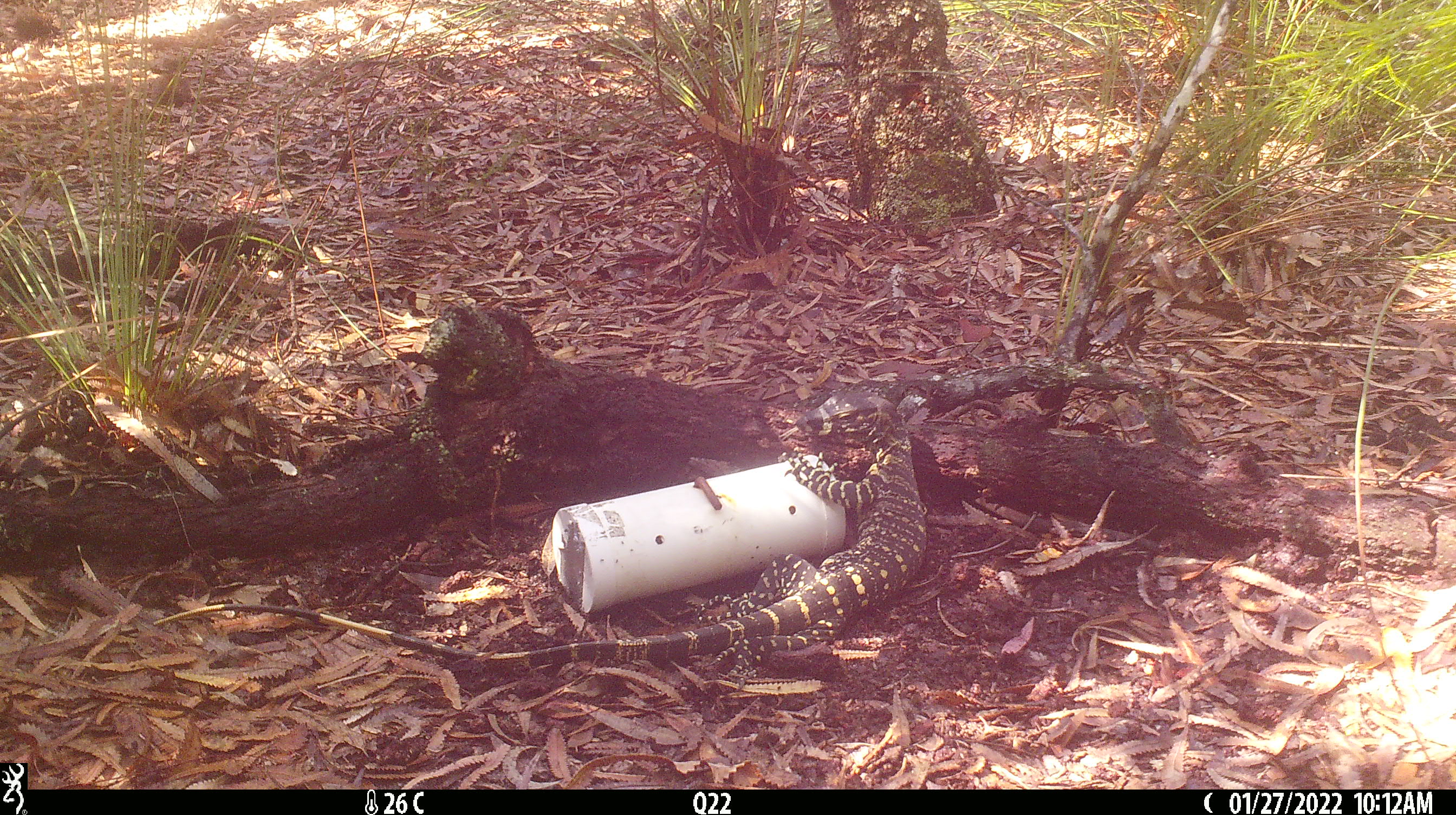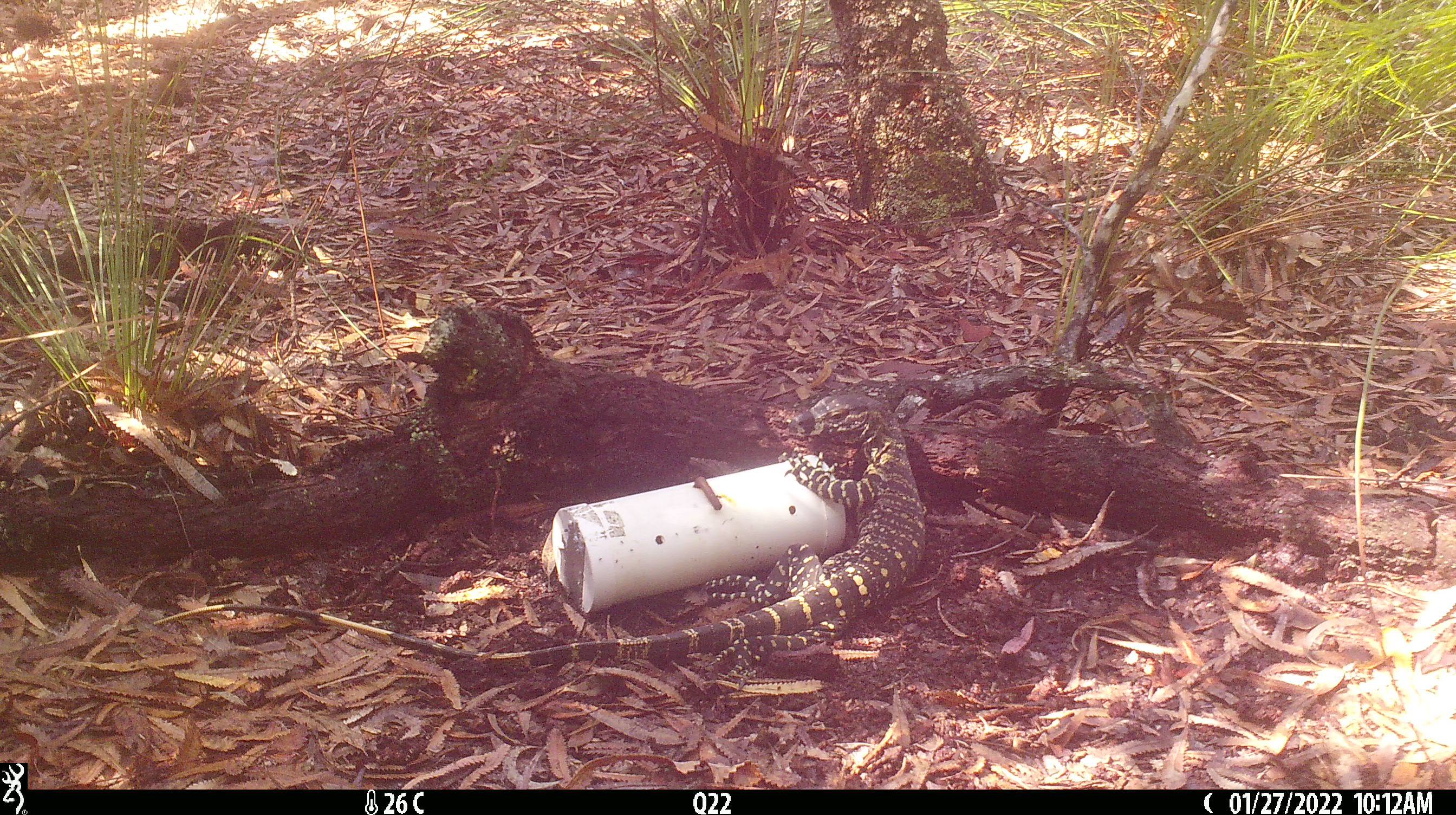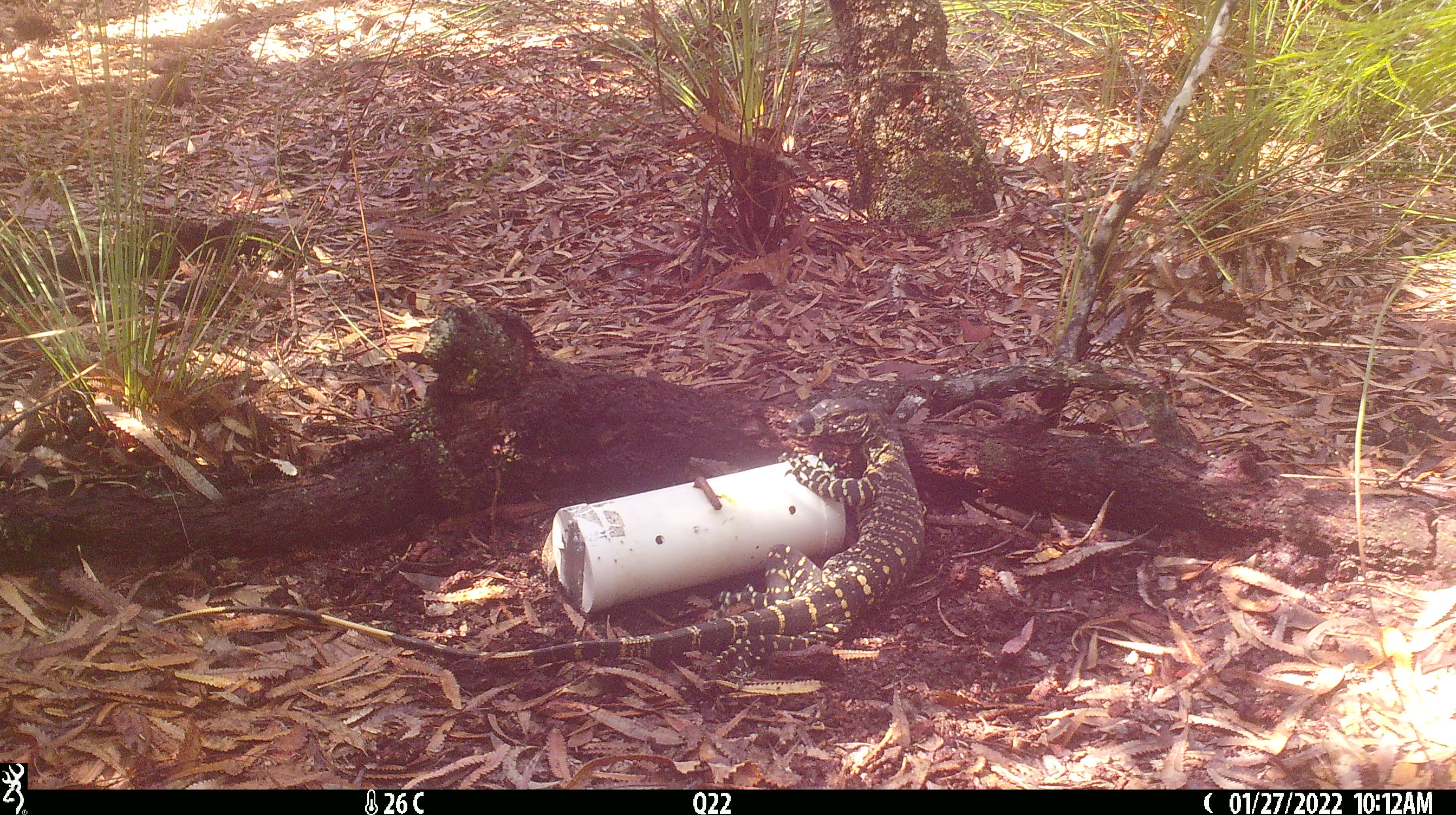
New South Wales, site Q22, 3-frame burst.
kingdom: Animalia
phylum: Chordata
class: Reptilia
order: Squamata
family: Varanidae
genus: Varanus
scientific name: Varanus varius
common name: lace monitor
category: goanna